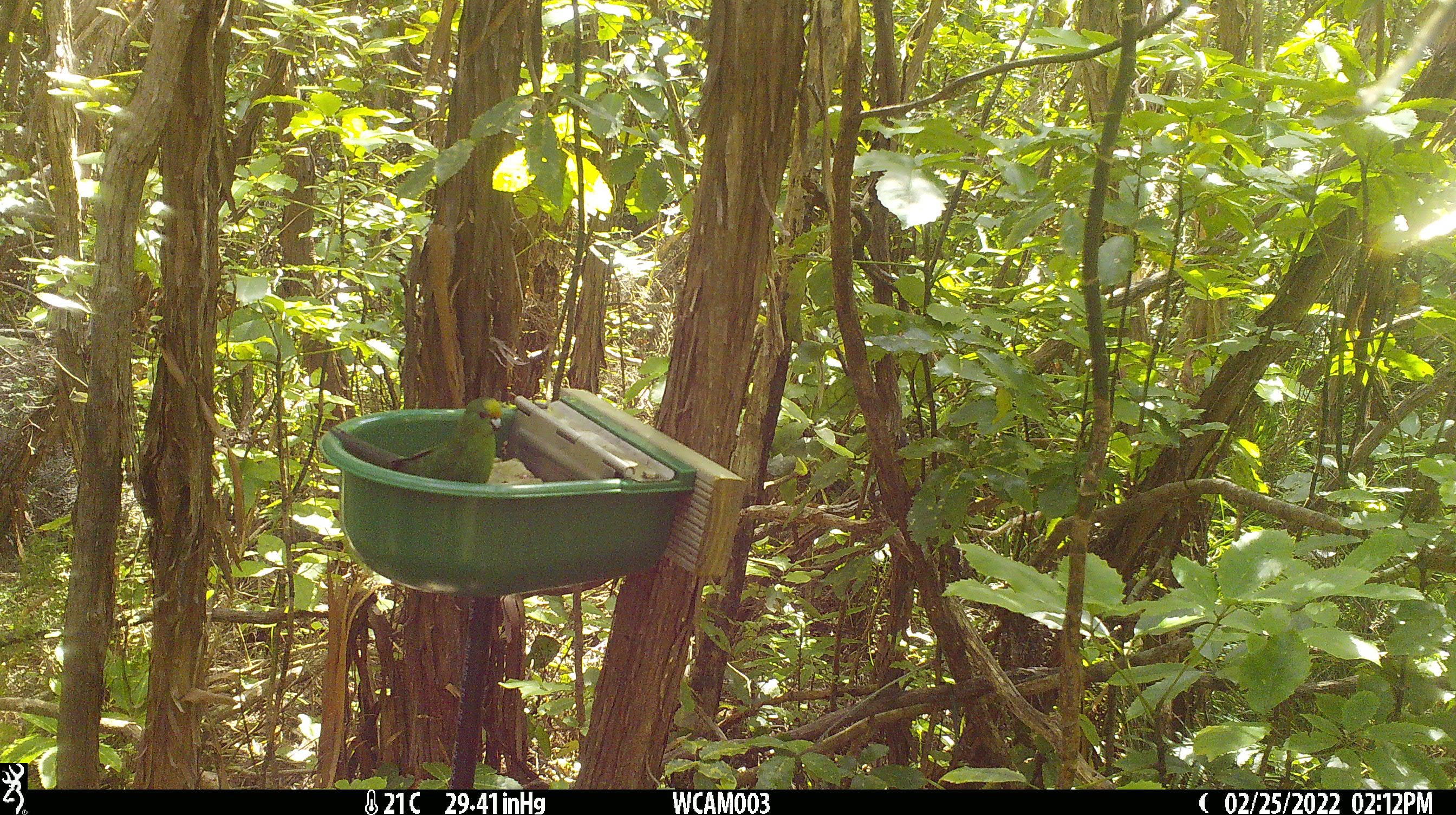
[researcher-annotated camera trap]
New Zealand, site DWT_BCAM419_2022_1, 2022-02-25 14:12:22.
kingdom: Animalia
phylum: Chordata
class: Aves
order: Psittaciformes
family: Psittaculidae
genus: Cyanoramphus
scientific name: Cyanoramphus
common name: parakeet